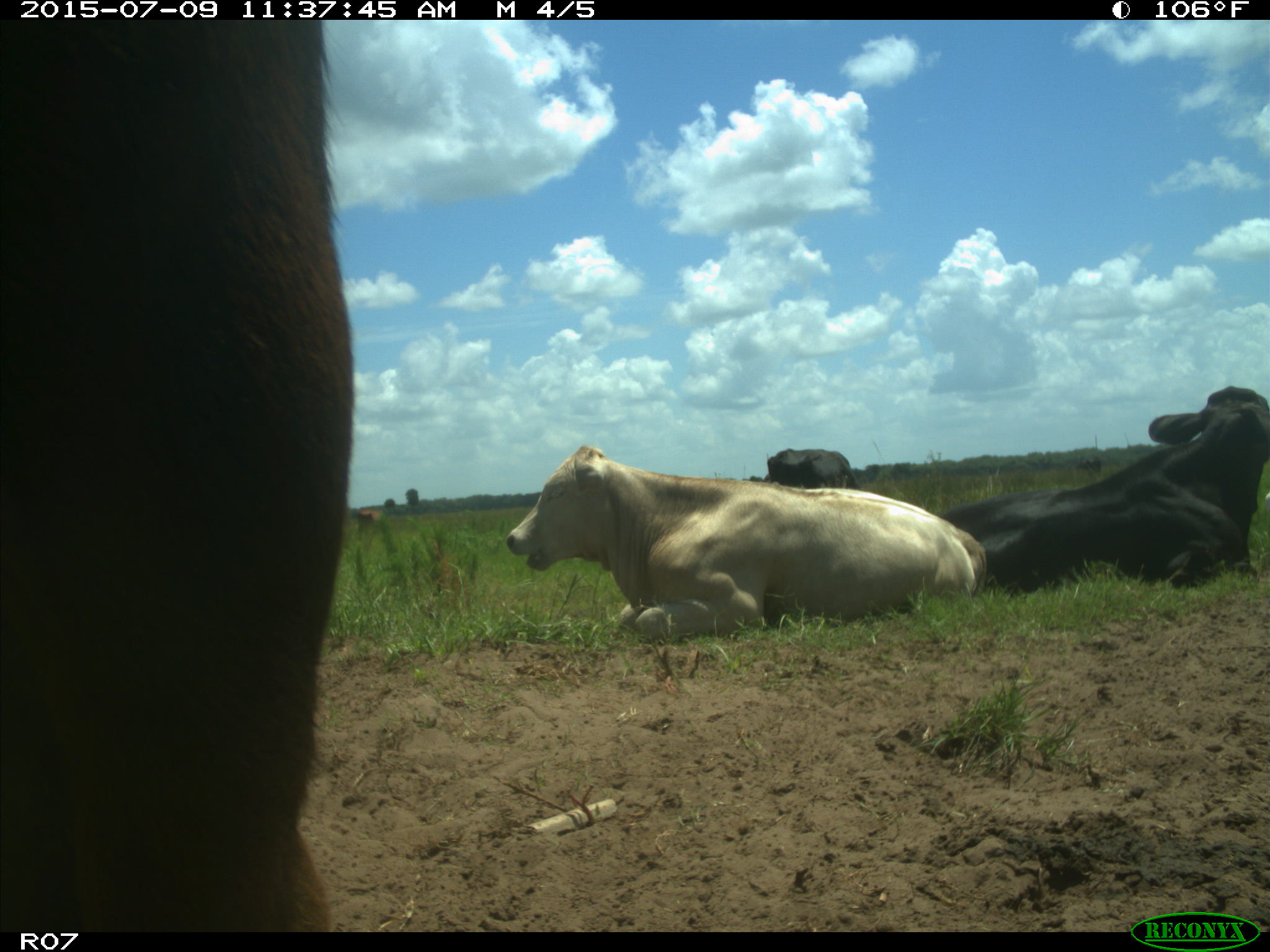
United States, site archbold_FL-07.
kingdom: Animalia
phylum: Chordata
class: Mammalia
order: Artiodactyla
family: Bovidae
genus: Bos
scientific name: Bos taurus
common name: domestic cow